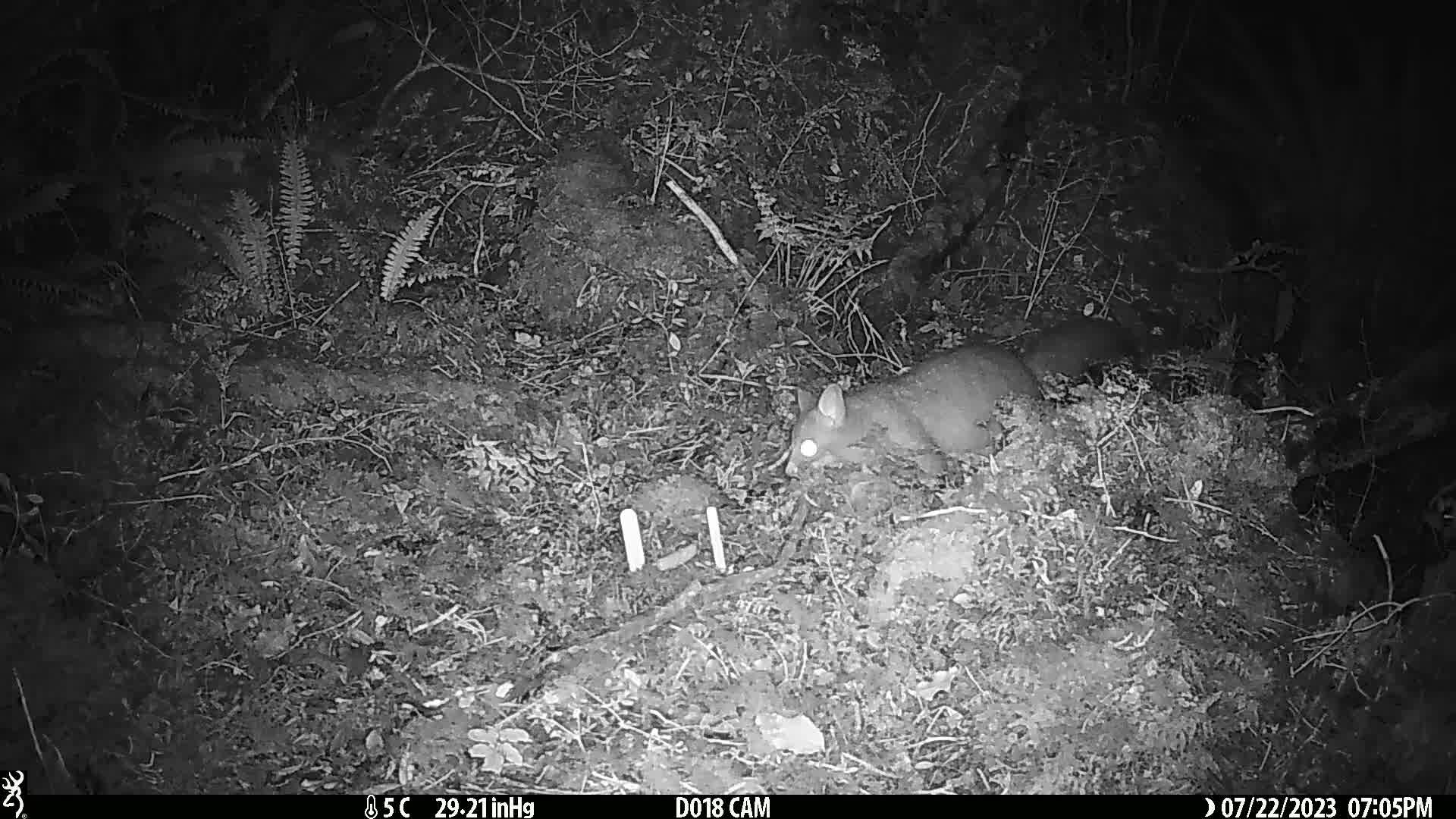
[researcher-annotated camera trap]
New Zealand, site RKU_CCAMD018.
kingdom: Animalia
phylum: Chordata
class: Mammalia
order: Diprotodontia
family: Phalangeridae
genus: Trichosurus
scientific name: Trichosurus vulpecula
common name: common brushtail possum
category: possum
Possum (common brushtail possum) (Trichosurus vulpecula).